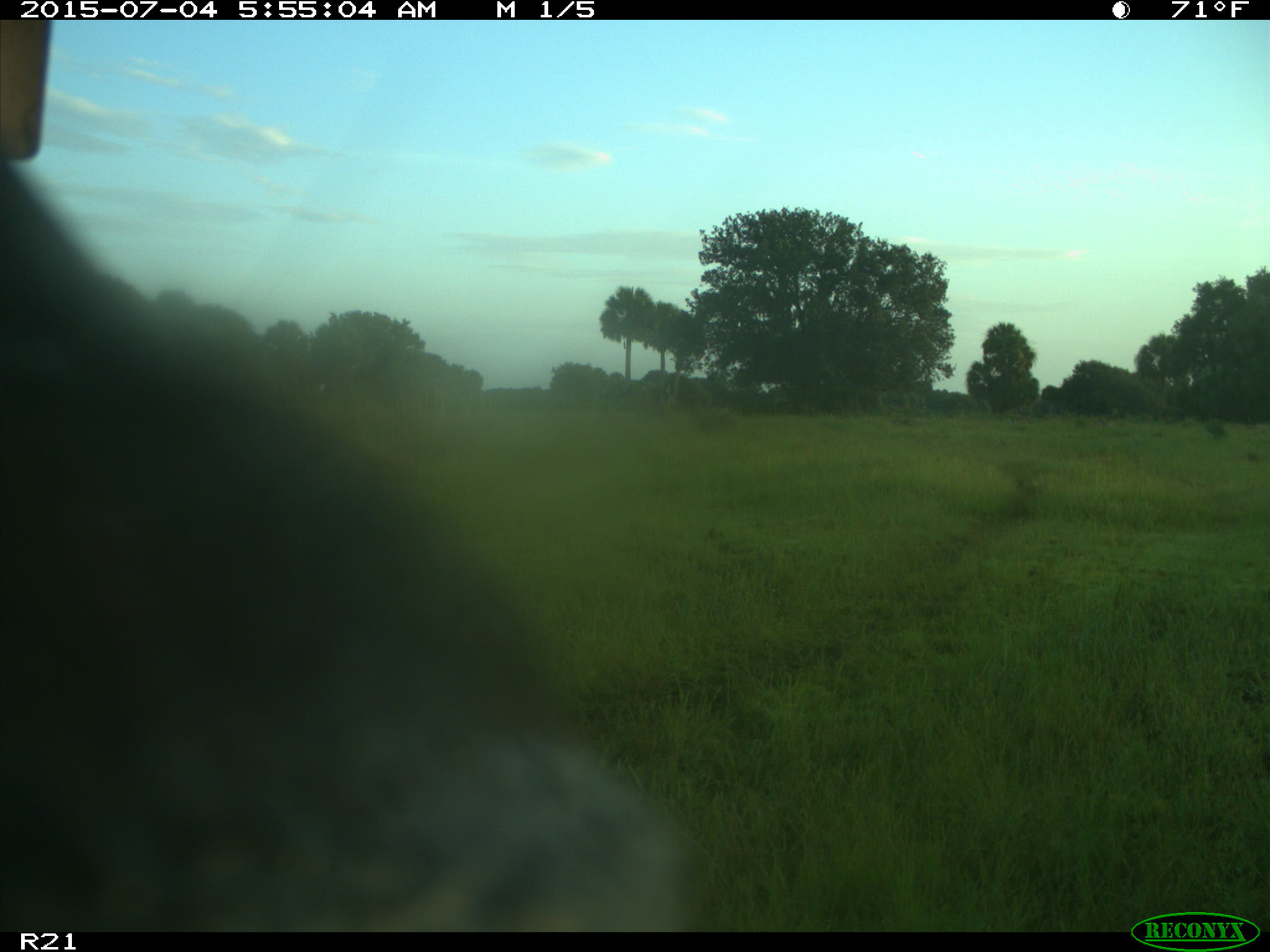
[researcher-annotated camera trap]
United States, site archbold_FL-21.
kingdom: Animalia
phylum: Chordata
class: Mammalia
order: Artiodactyla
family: Bovidae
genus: Bos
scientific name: Bos taurus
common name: domestic cow